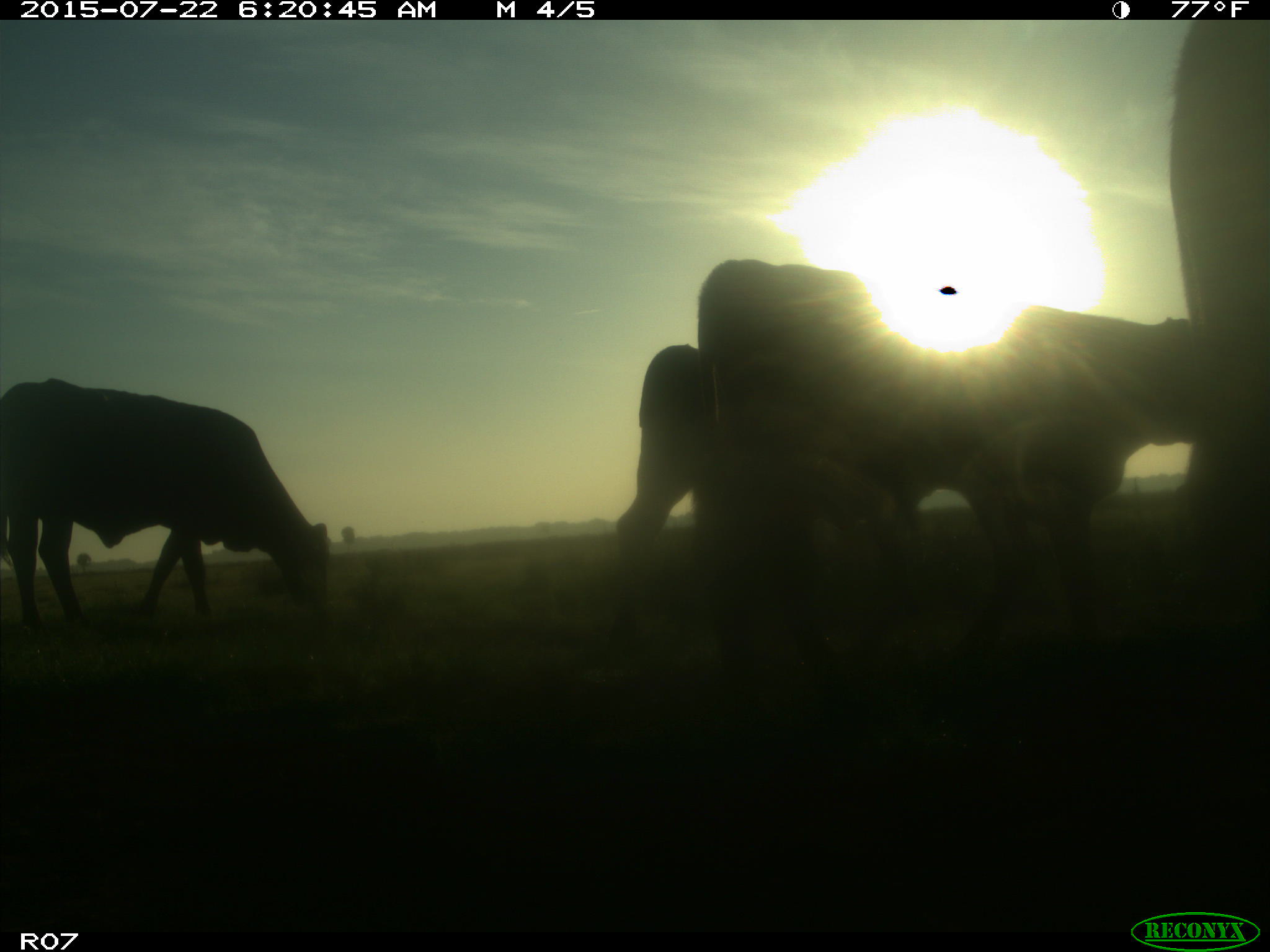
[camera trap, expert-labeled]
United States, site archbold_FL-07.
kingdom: Animalia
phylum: Chordata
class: Mammalia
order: Artiodactyla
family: Suidae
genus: Sus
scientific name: Sus scrofa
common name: wild boar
Sus scrofa (wild boar).